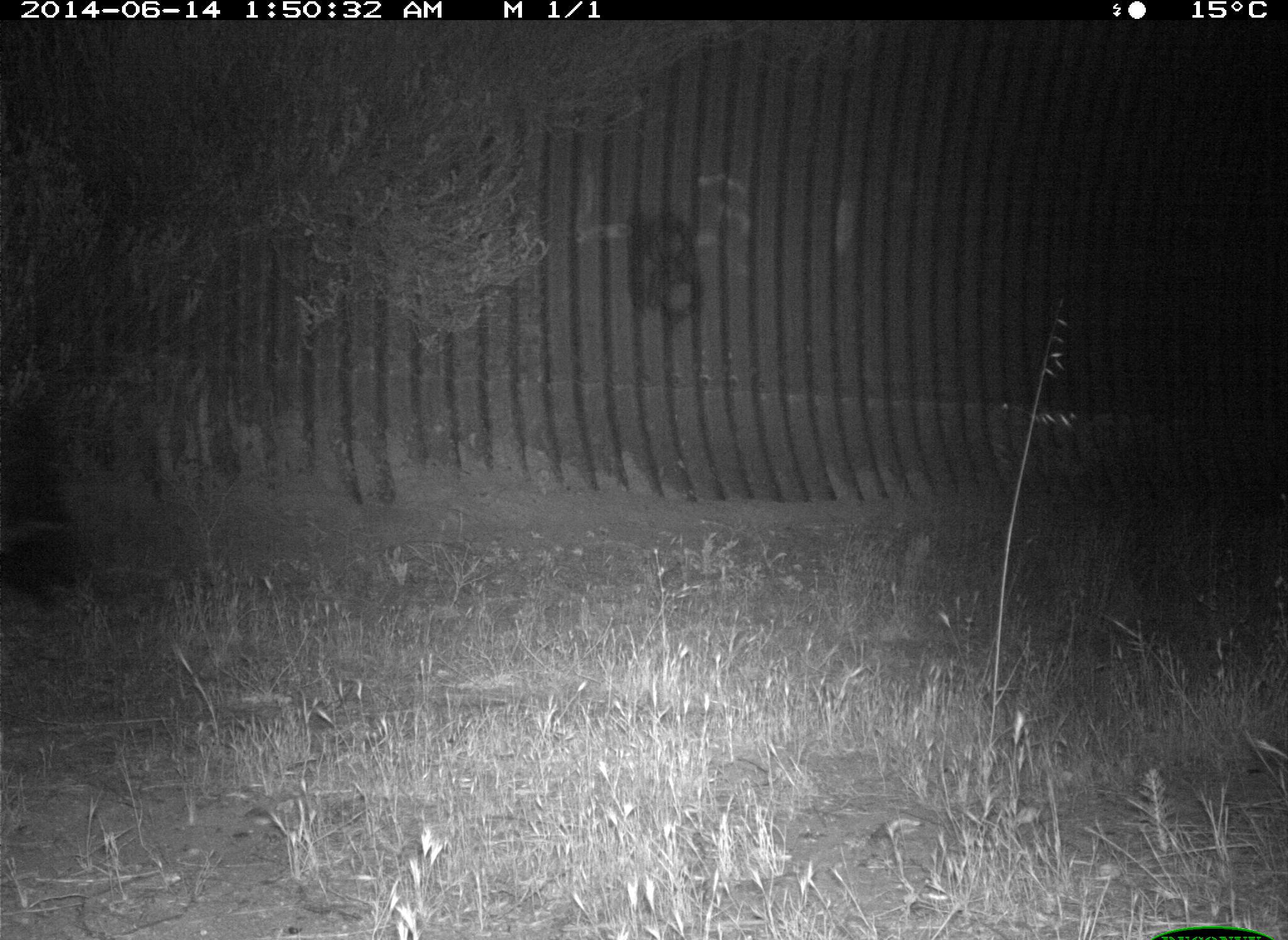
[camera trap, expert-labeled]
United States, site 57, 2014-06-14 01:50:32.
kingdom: Animalia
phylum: Chordata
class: Mammalia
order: Carnivora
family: Mephitidae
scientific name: Mephitidae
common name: skunk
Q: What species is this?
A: Skunk (Mephitidae).